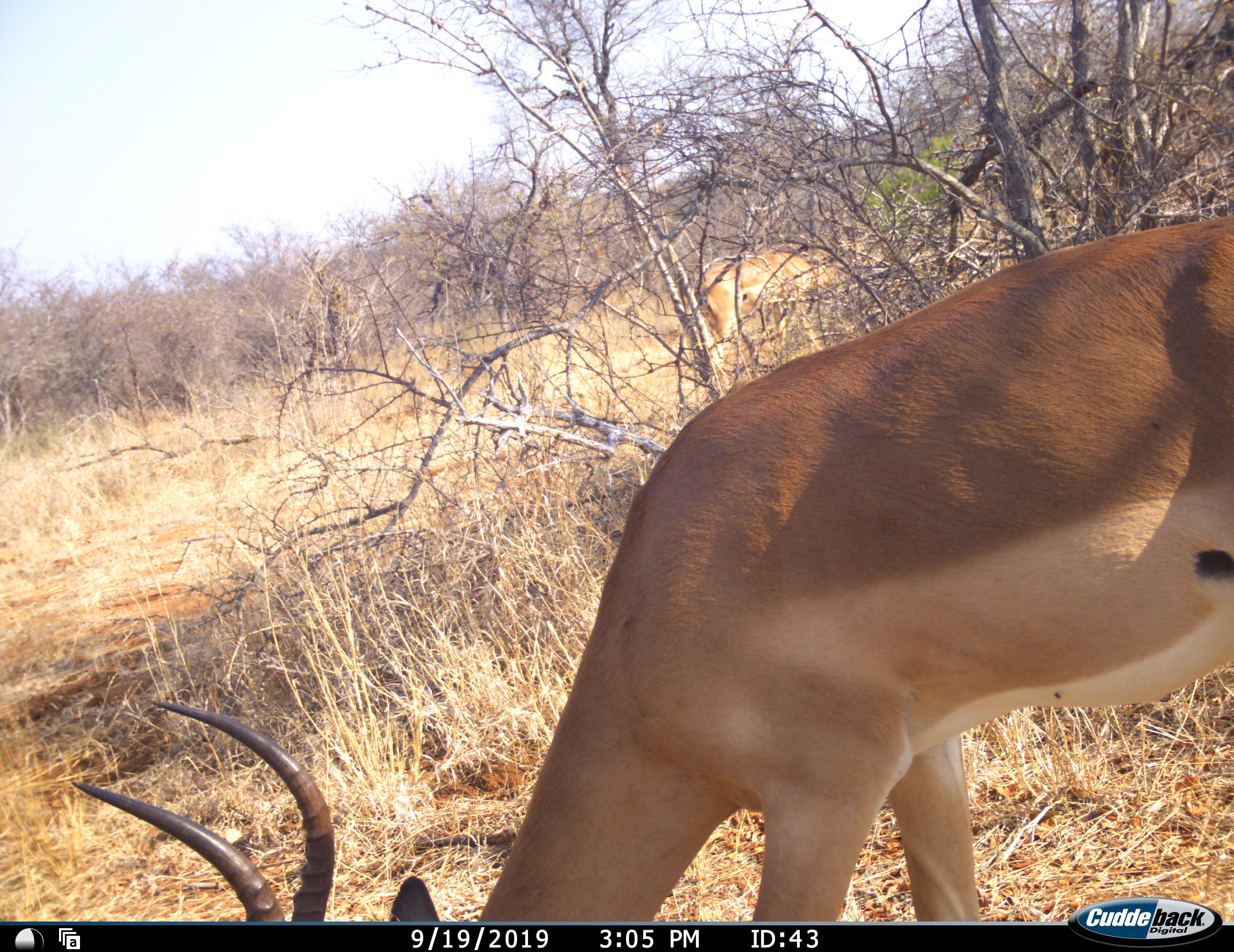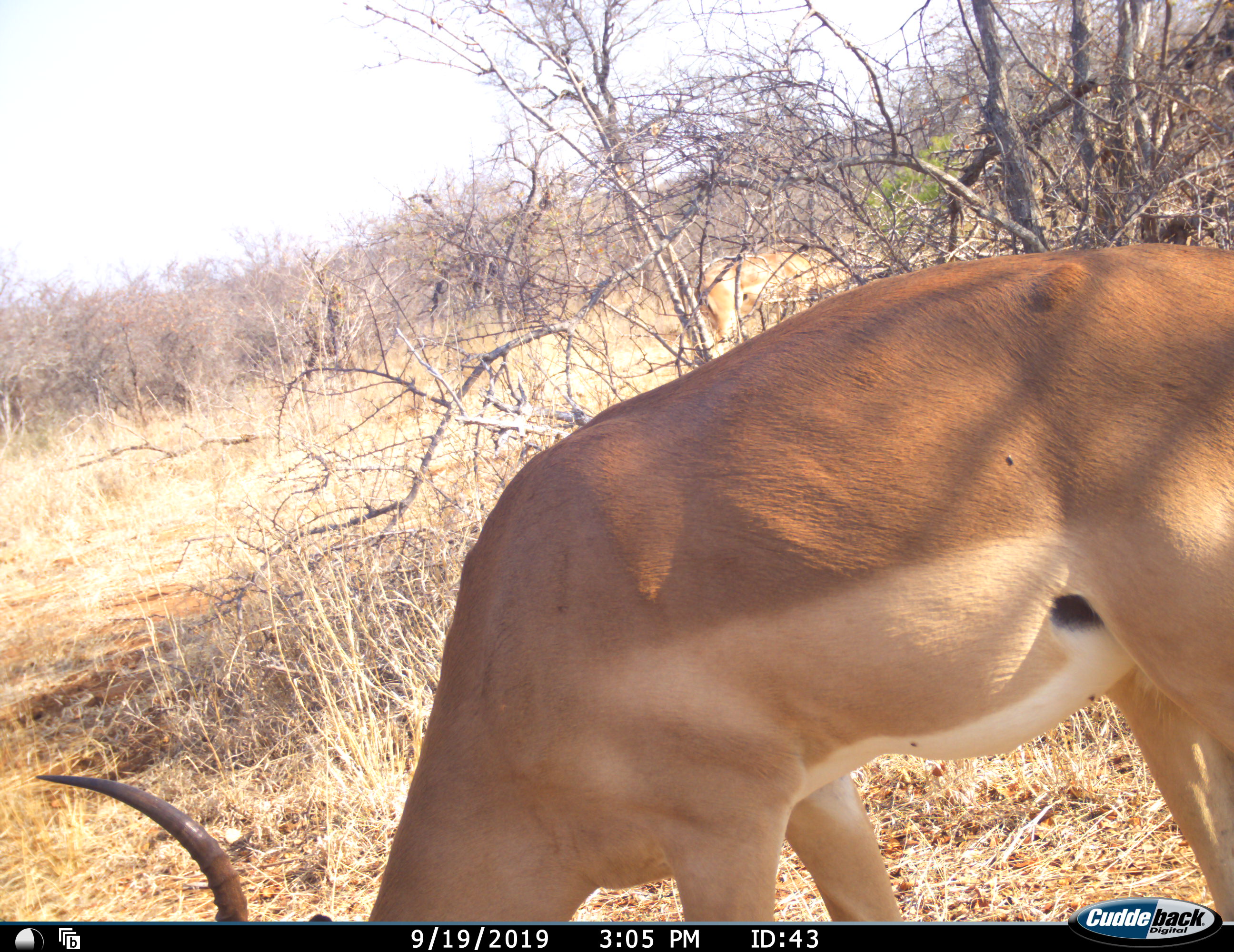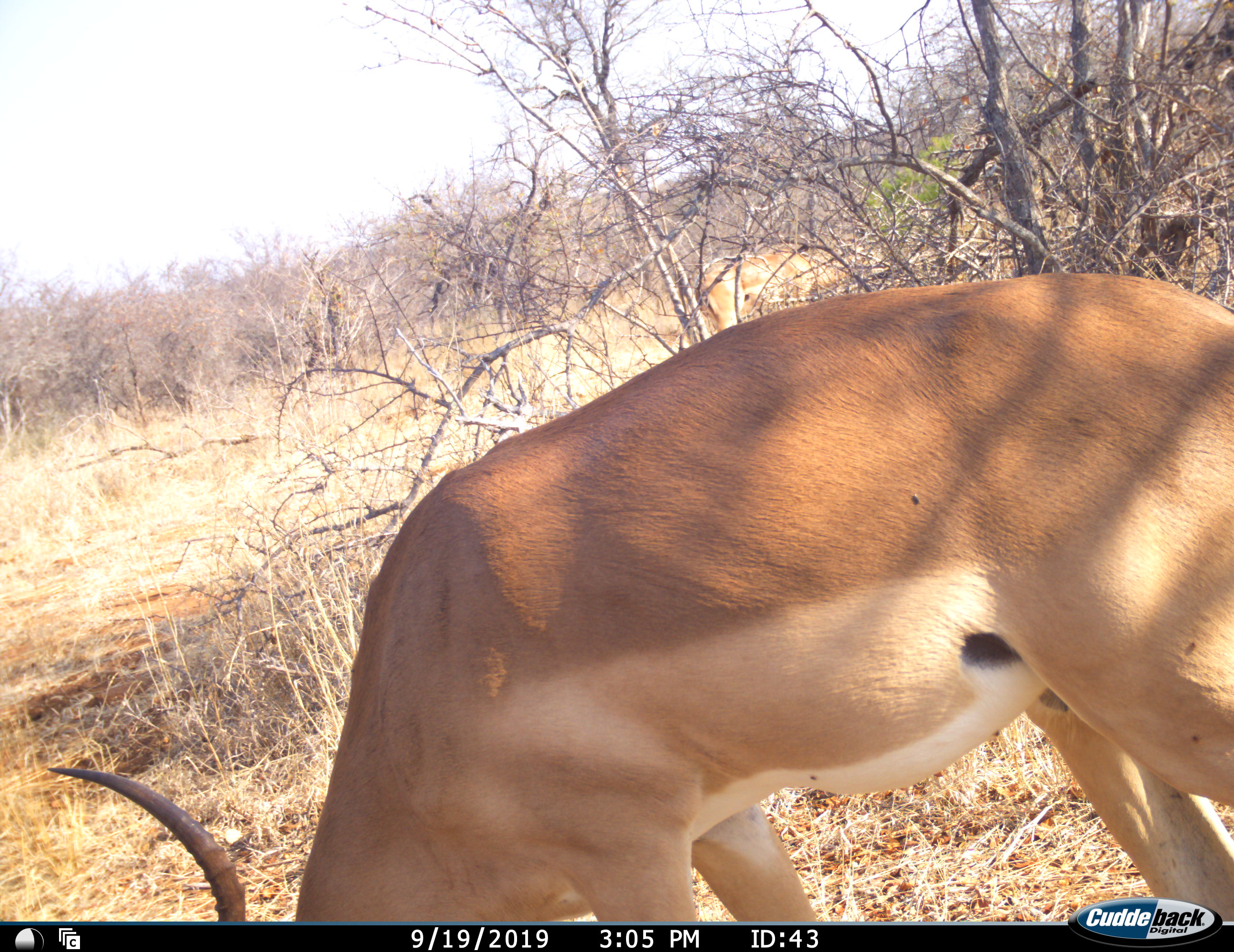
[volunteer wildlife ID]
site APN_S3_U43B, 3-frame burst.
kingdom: Animalia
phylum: Chordata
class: Mammalia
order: Artiodactyla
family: Bovidae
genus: Aepyceros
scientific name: Aepyceros melampus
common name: impala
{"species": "impala (Aepyceros melampus)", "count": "1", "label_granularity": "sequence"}